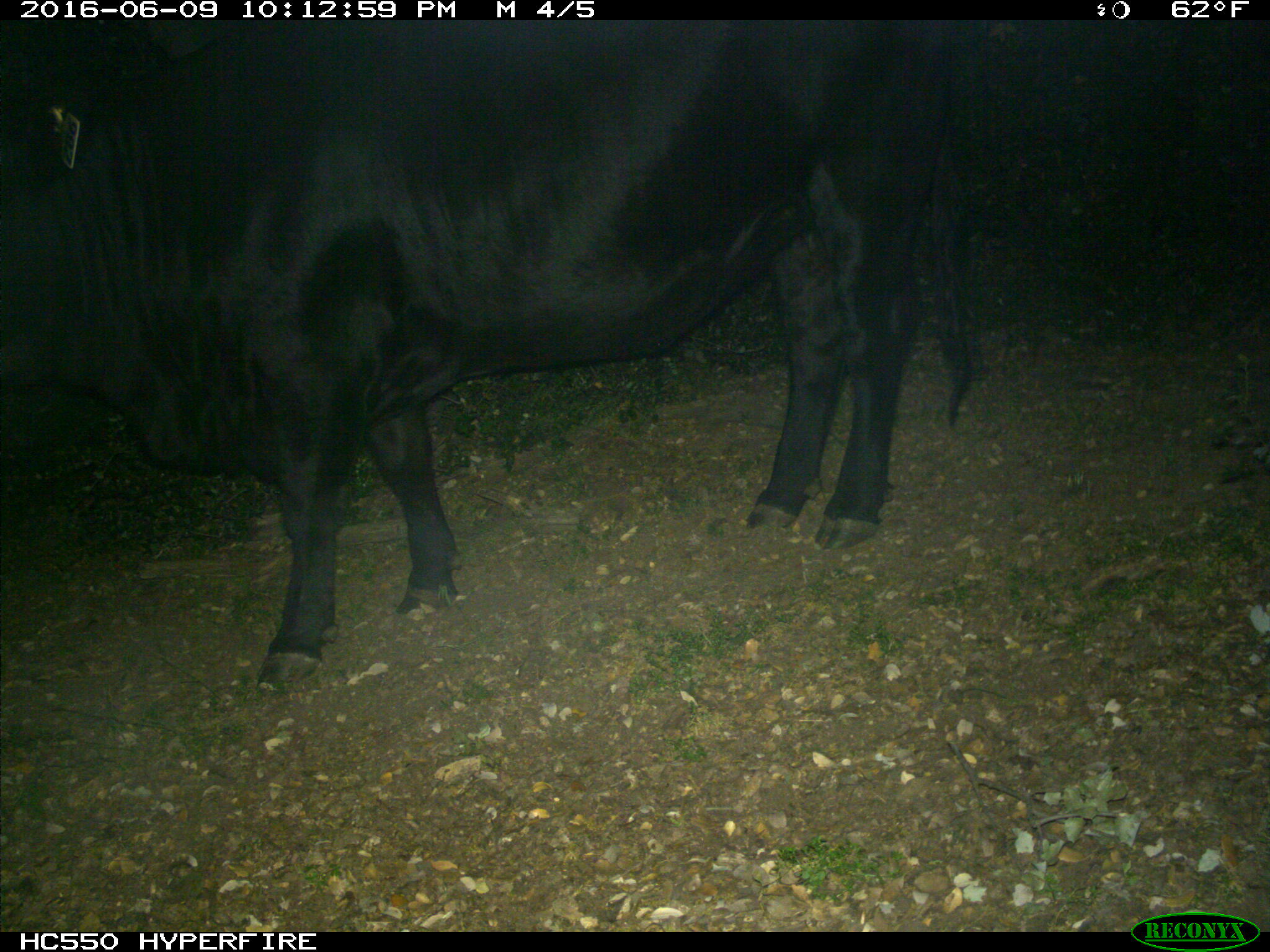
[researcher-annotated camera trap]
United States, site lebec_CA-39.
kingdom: Animalia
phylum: Chordata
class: Mammalia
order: Artiodactyla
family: Bovidae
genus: Bos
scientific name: Bos taurus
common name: domestic cow